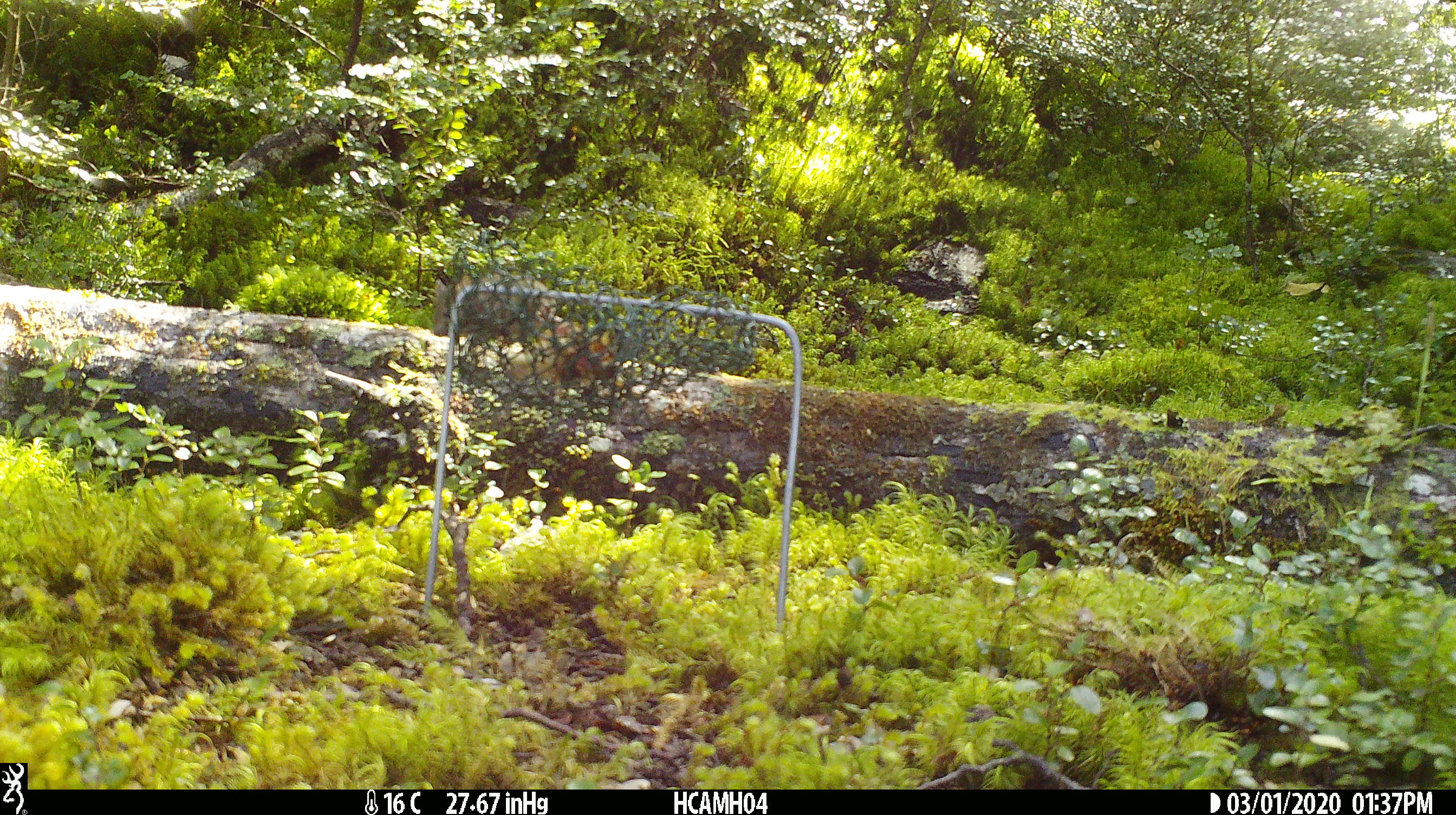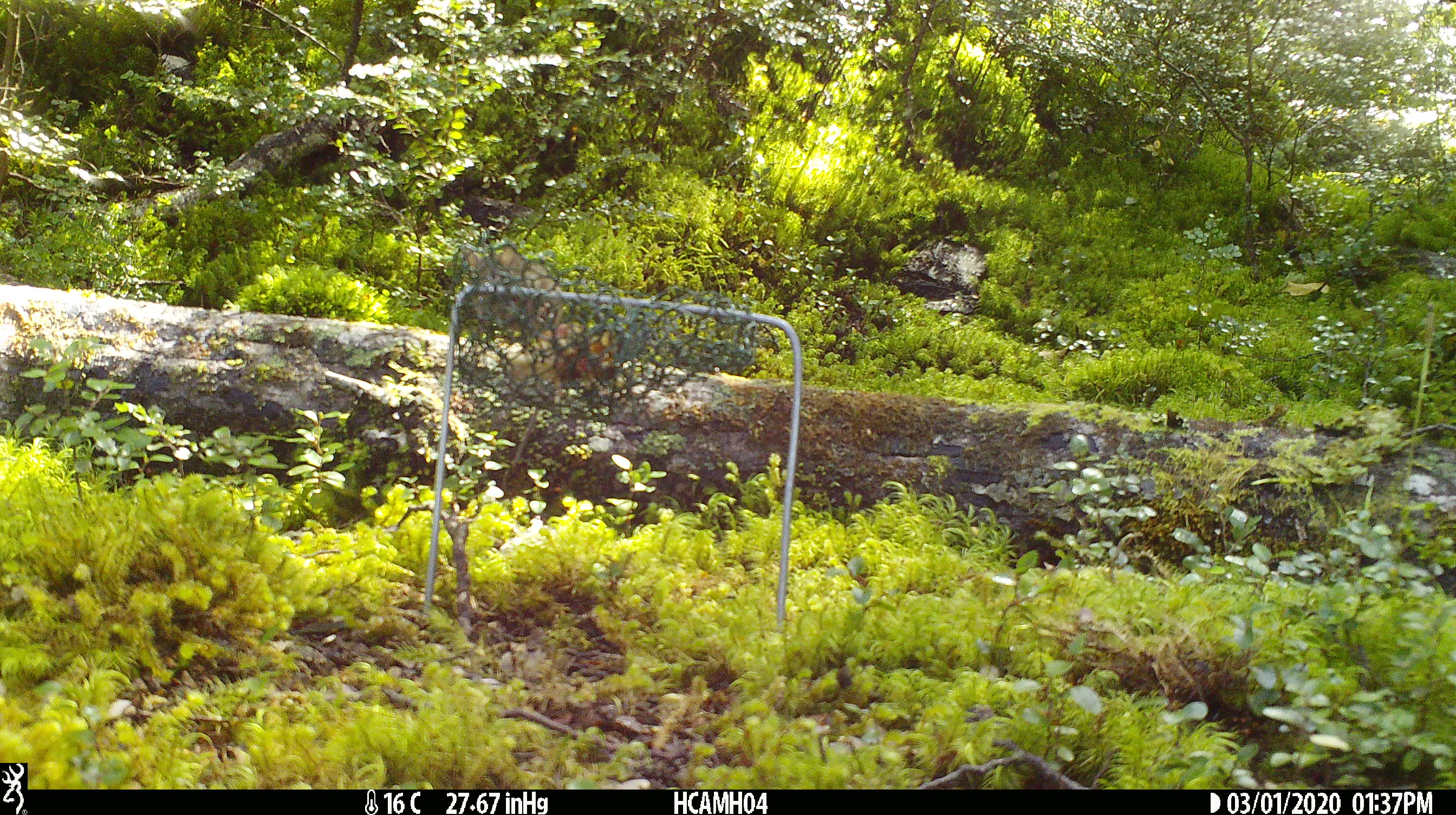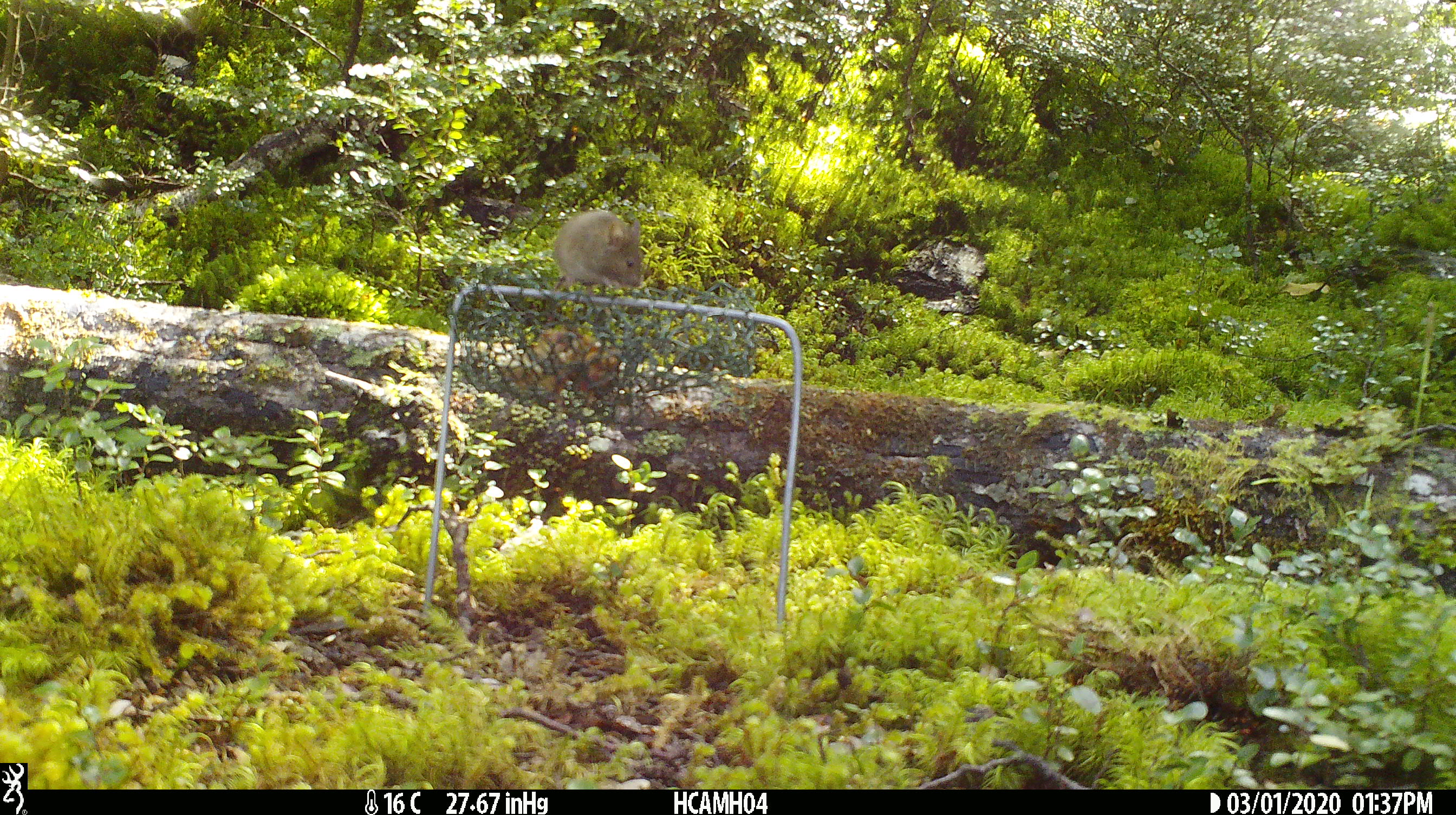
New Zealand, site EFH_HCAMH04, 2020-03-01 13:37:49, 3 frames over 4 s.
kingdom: Animalia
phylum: Chordata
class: Mammalia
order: Rodentia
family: Muridae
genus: Mus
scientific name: Mus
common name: mouse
Mouse (Mus).